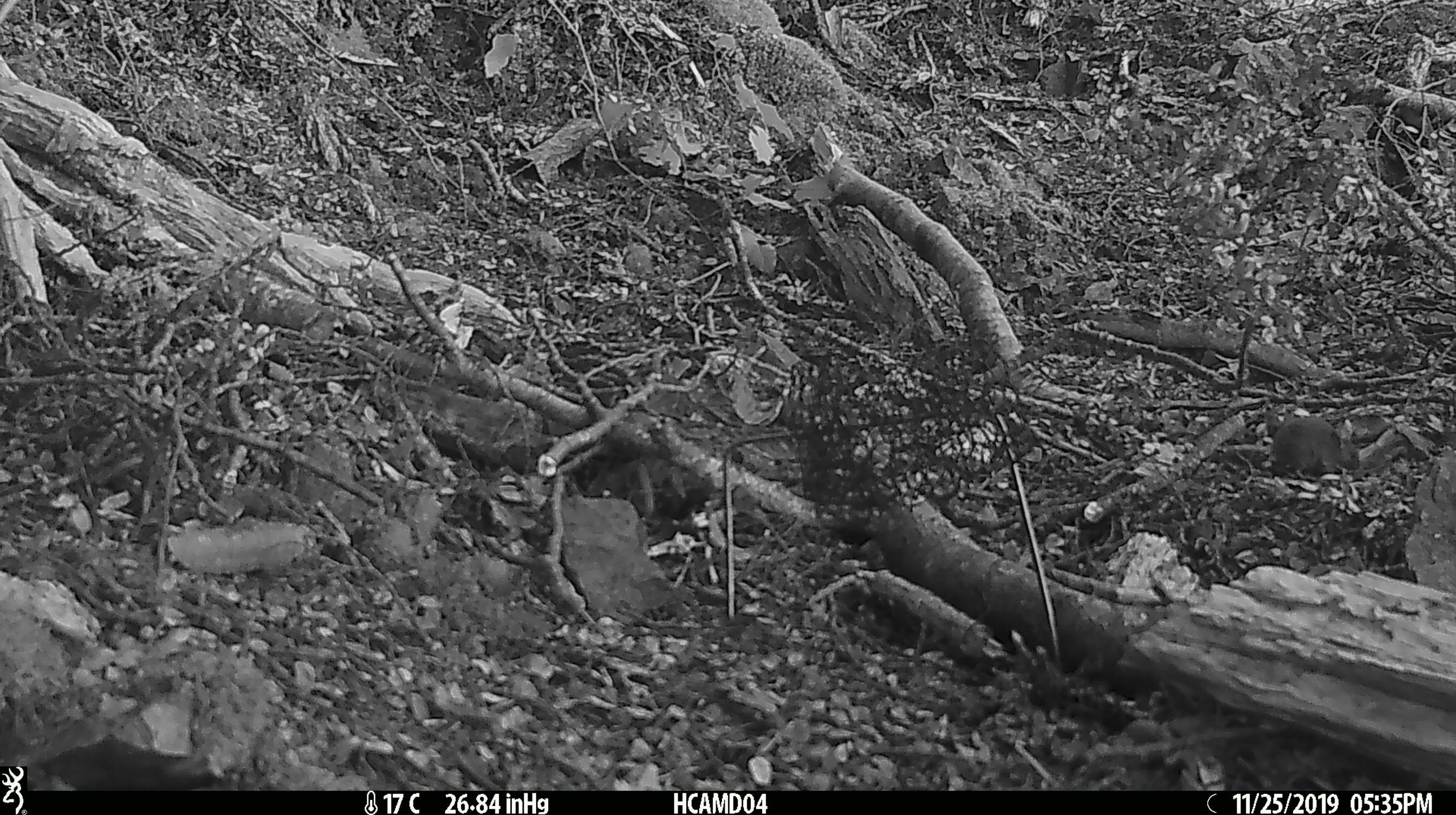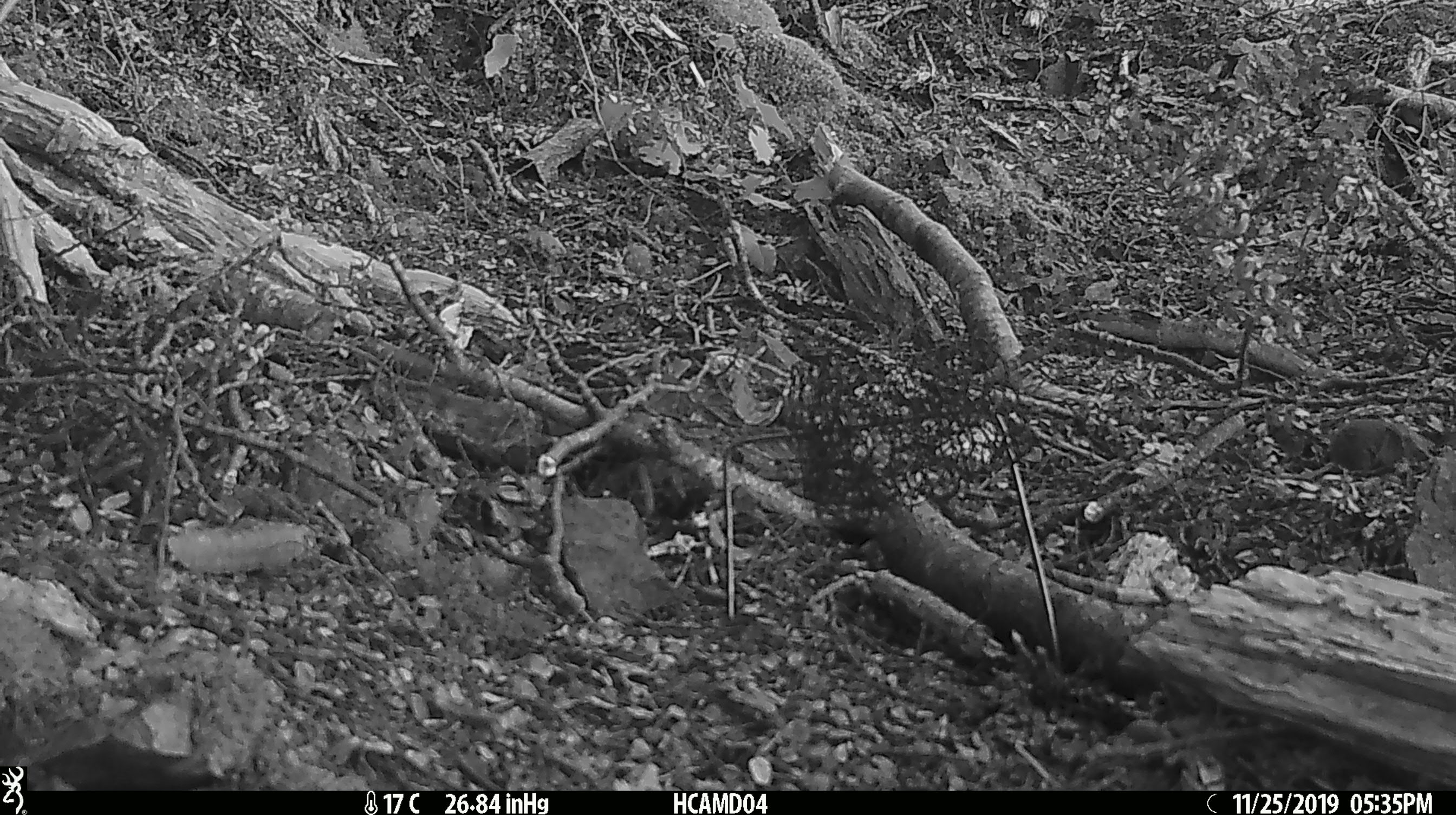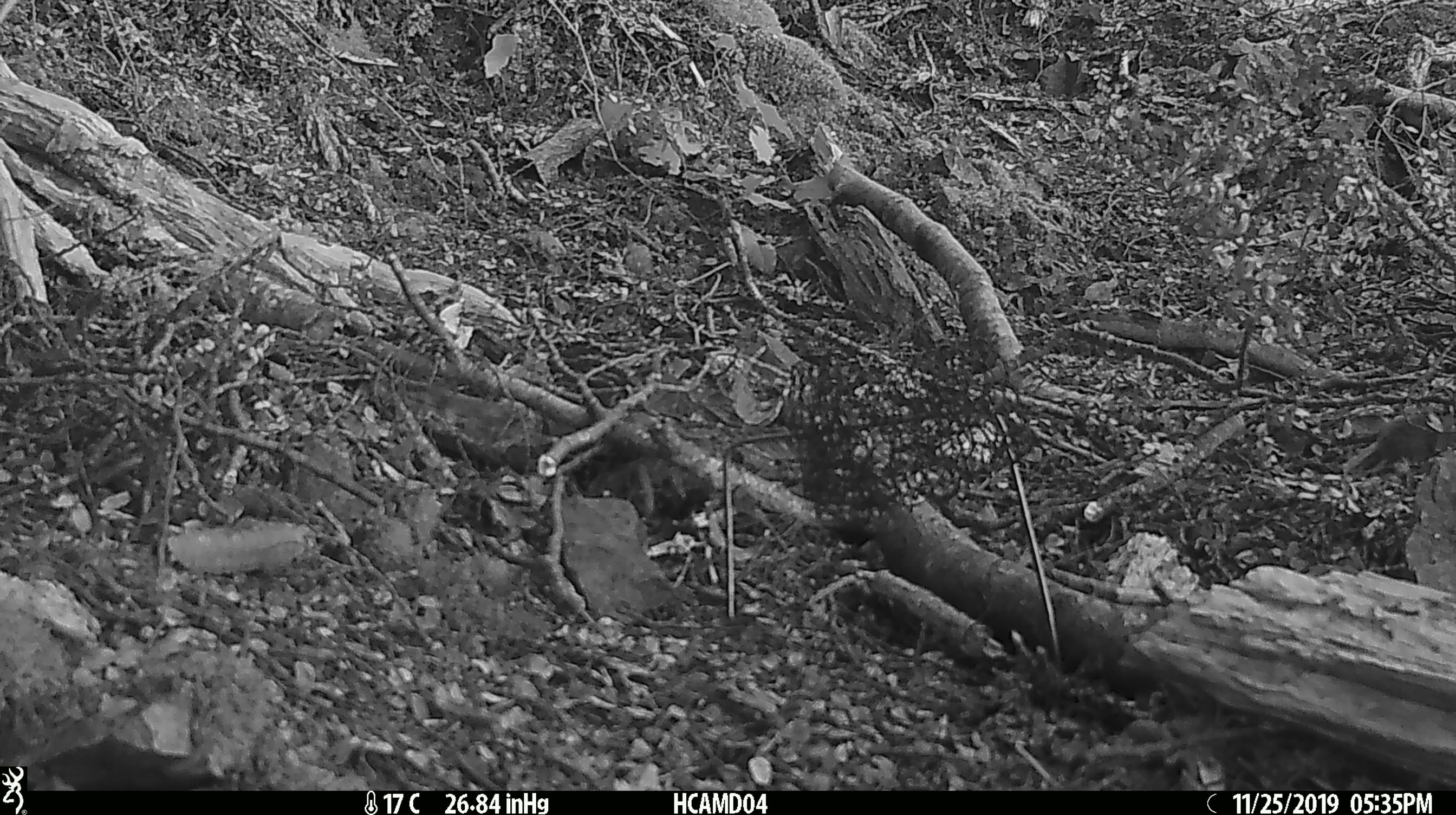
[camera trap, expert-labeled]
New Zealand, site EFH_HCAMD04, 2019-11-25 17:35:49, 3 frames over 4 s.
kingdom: Animalia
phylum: Chordata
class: Mammalia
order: Rodentia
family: Muridae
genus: Mus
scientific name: Mus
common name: mouse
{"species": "mouse (Mus)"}